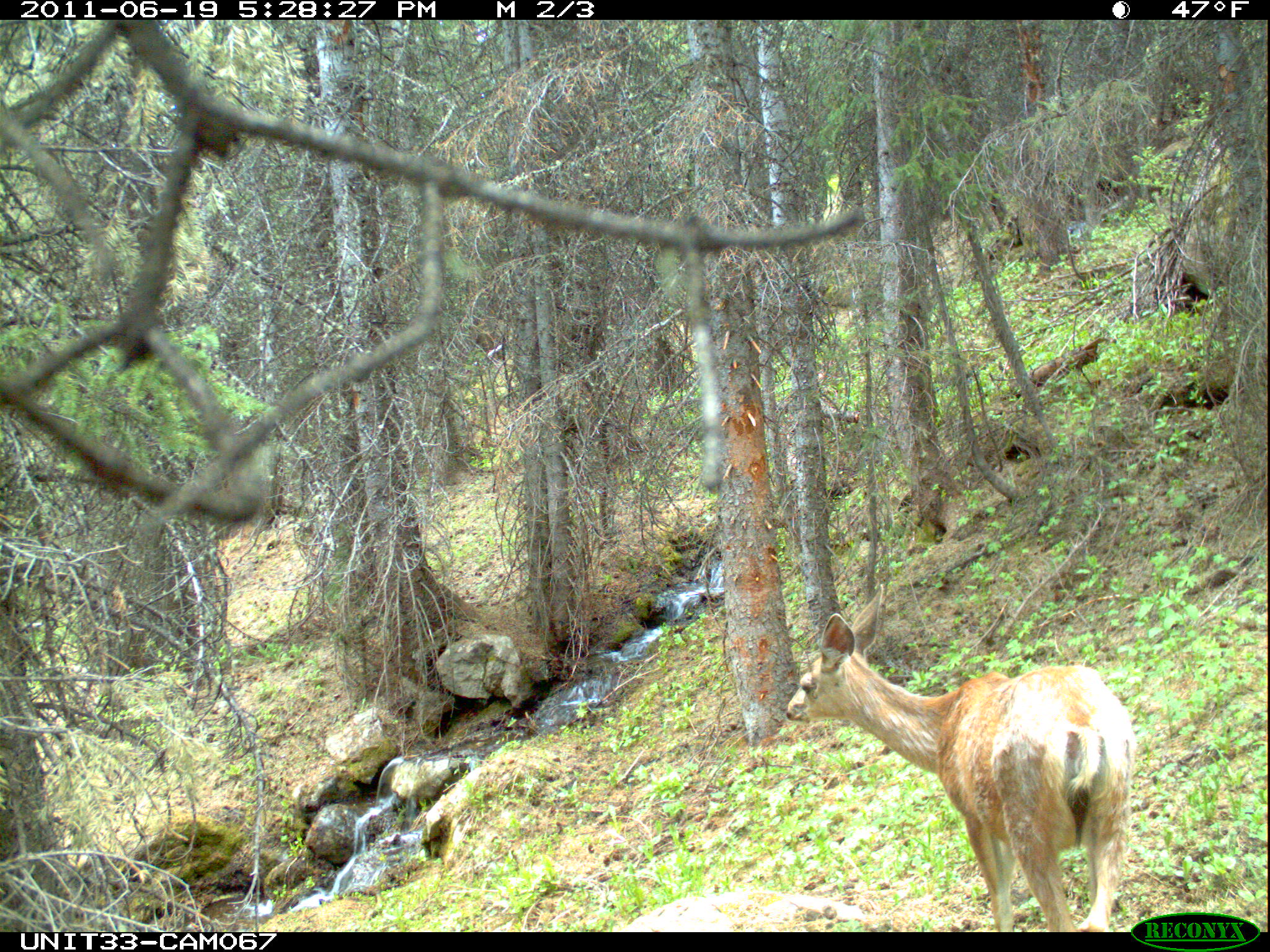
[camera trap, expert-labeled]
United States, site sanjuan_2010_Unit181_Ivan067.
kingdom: Animalia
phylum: Chordata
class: Mammalia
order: Artiodactyla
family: Cervidae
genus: Odocoileus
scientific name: Odocoileus hemionus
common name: mule deer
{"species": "Odocoileus hemionus (mule deer)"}